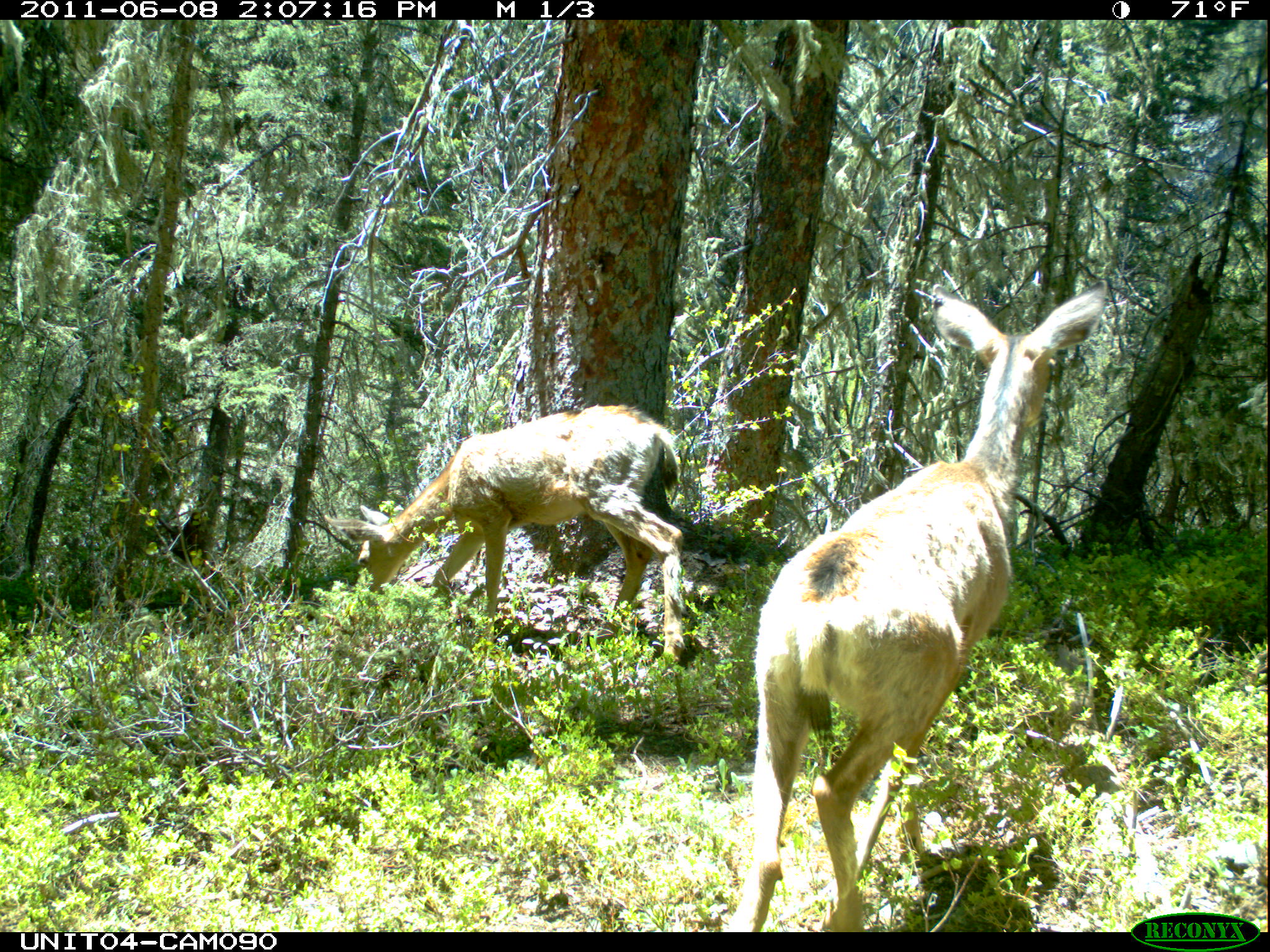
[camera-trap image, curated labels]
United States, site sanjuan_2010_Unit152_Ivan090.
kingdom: Animalia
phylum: Chordata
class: Mammalia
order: Artiodactyla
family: Cervidae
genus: Odocoileus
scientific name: Odocoileus hemionus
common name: mule deer